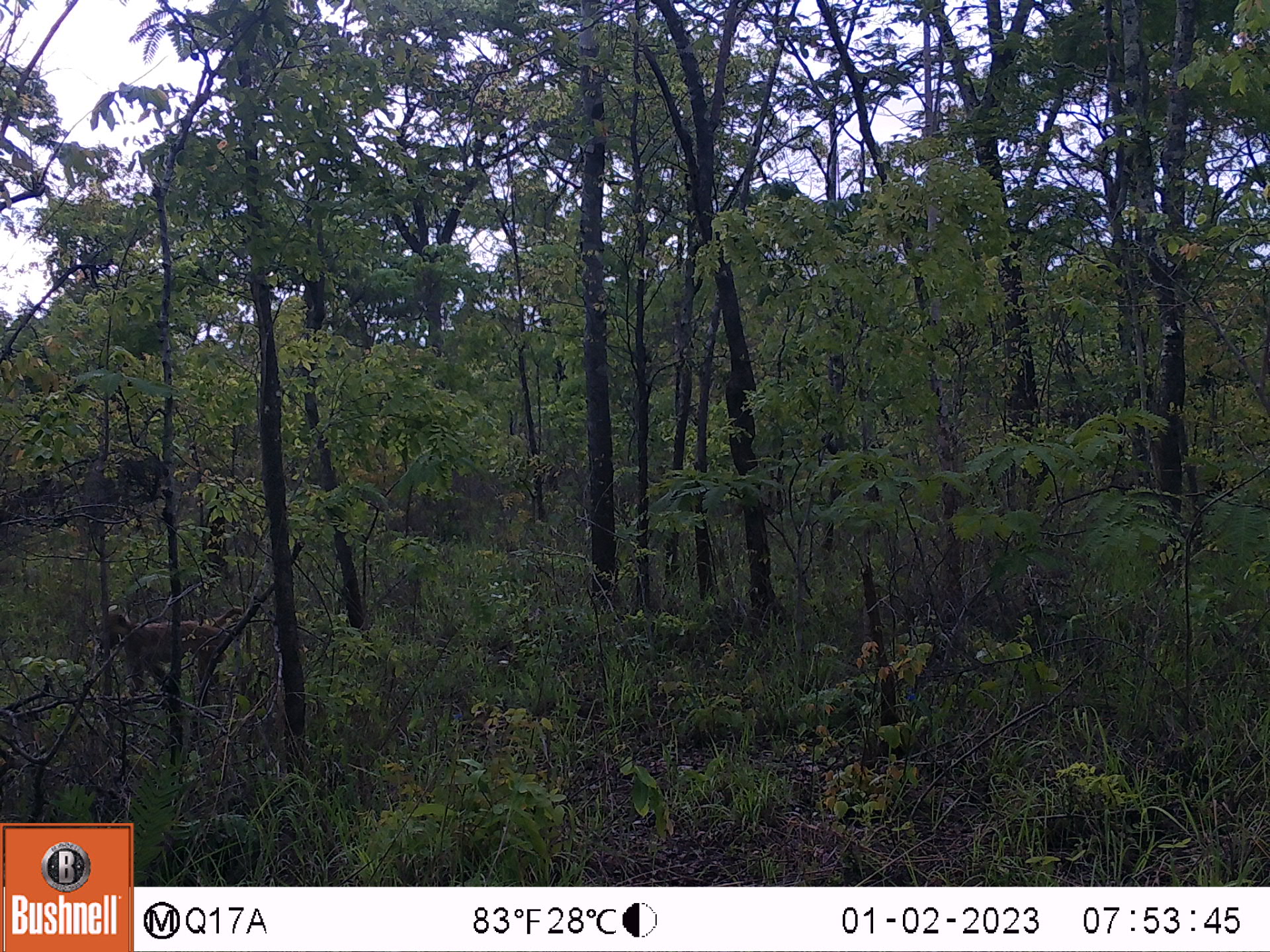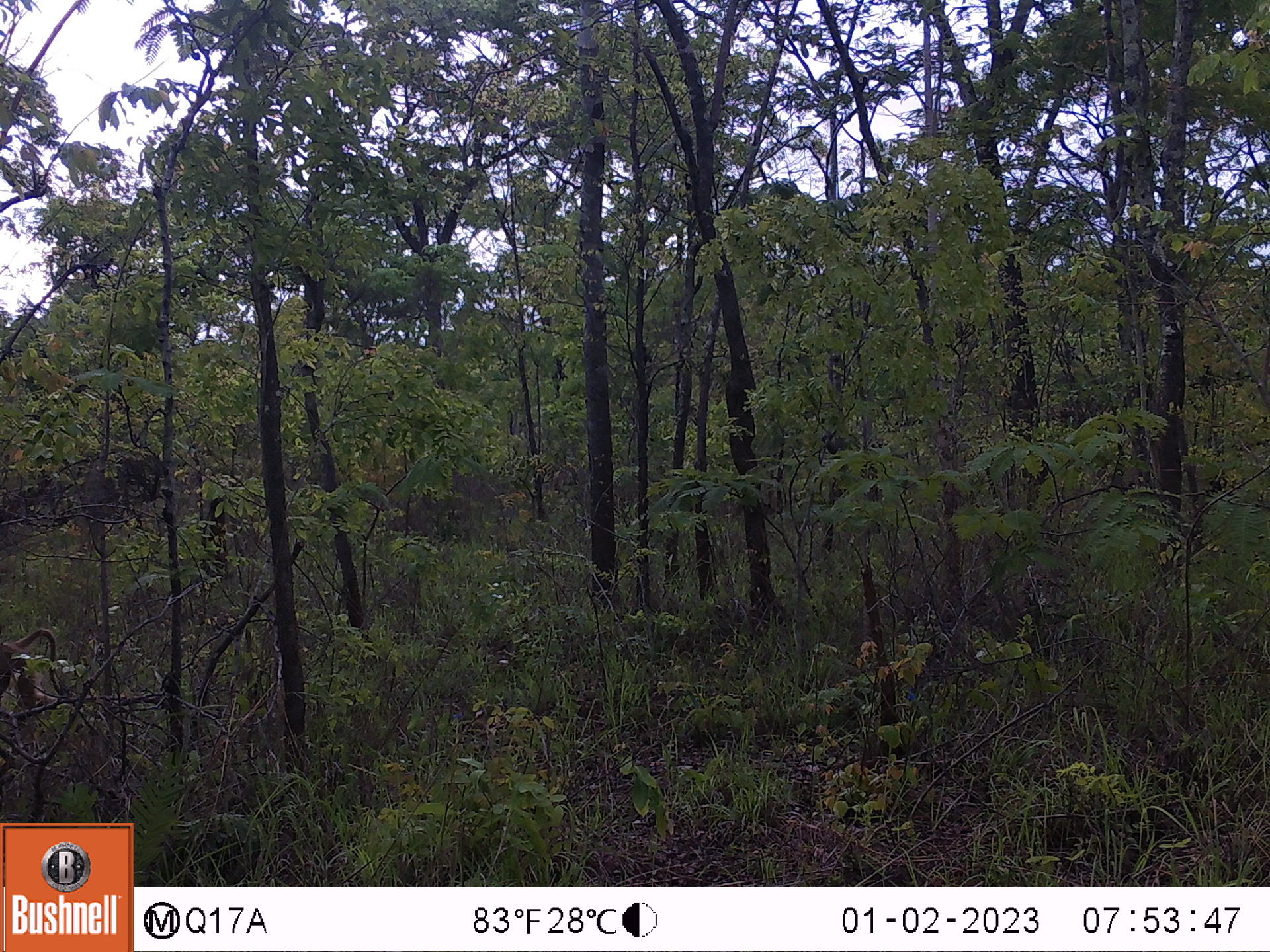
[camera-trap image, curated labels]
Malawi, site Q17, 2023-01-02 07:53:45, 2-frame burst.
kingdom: Animalia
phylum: Chordata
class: Mammalia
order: Primates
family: Cercopithecidae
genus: Papio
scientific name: Papio cynocephalus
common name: yellow baboon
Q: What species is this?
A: Yellow baboon (Papio cynocephalus).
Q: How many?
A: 1.